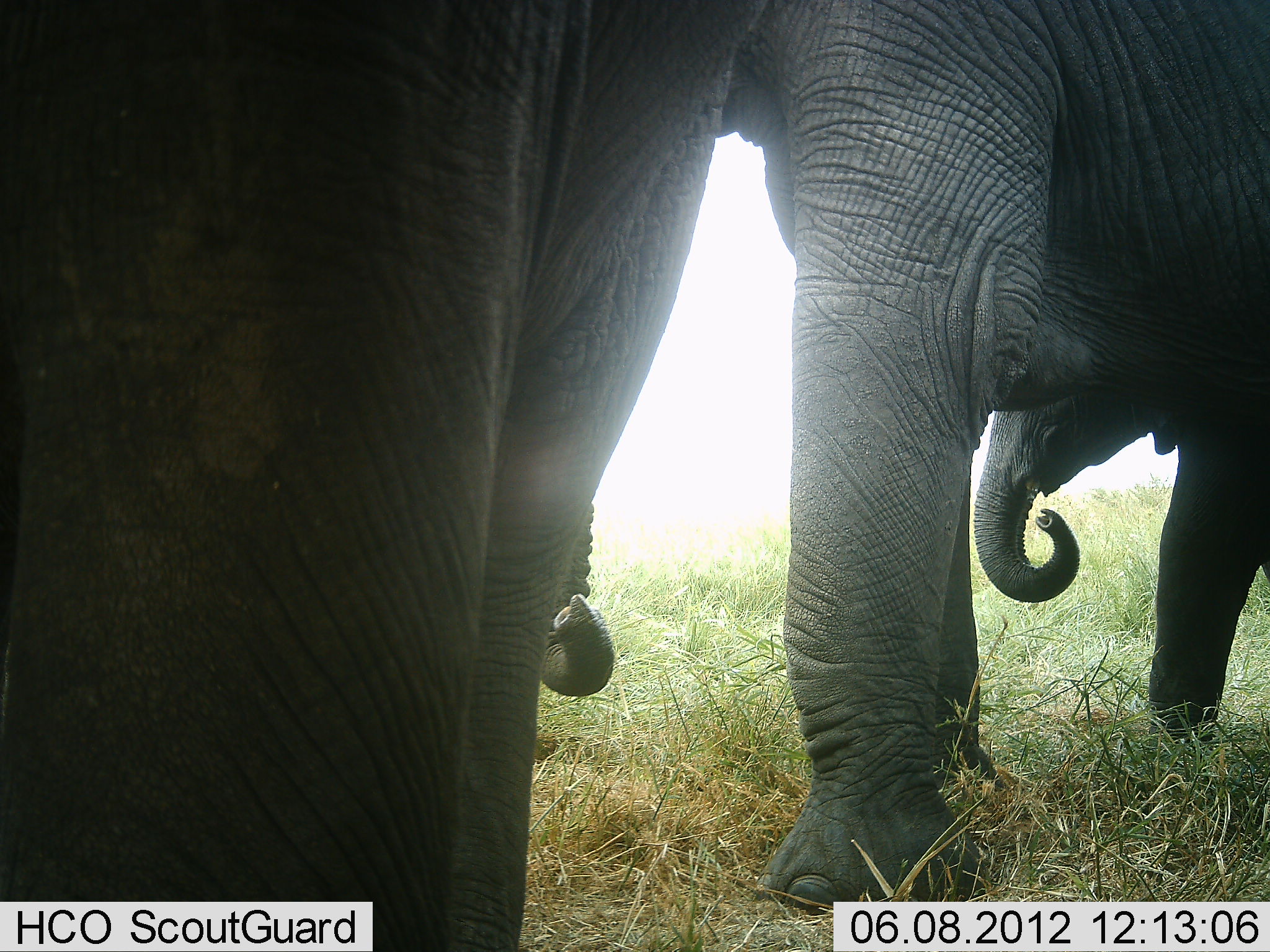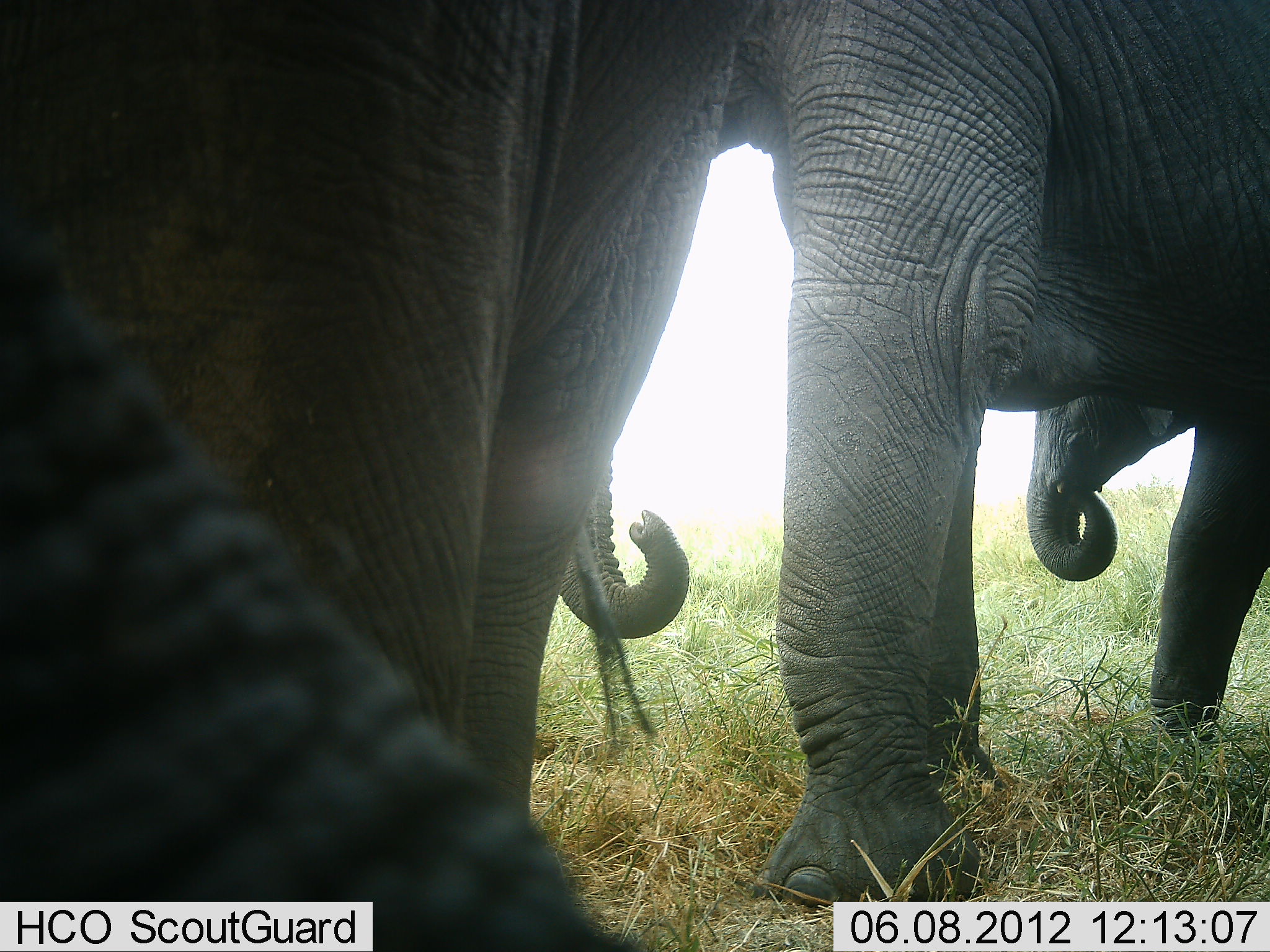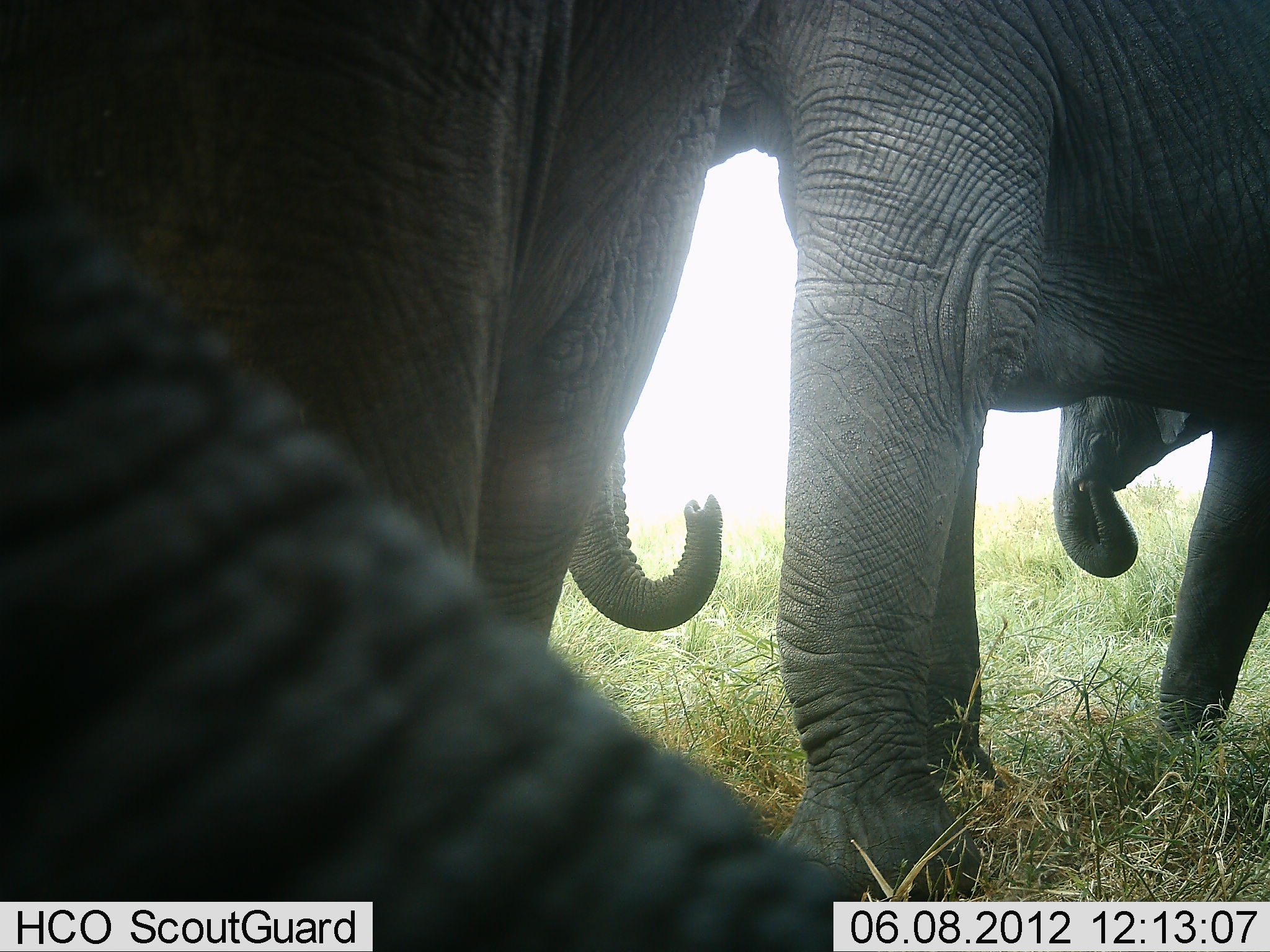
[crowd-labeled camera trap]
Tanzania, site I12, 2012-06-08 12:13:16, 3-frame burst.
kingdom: Animalia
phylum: Chordata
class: Mammalia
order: Proboscidea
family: Elephantidae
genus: Loxodonta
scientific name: Loxodonta africana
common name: african bush elephant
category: elephant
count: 4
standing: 80%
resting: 0%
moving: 10%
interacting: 20%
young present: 50%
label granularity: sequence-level